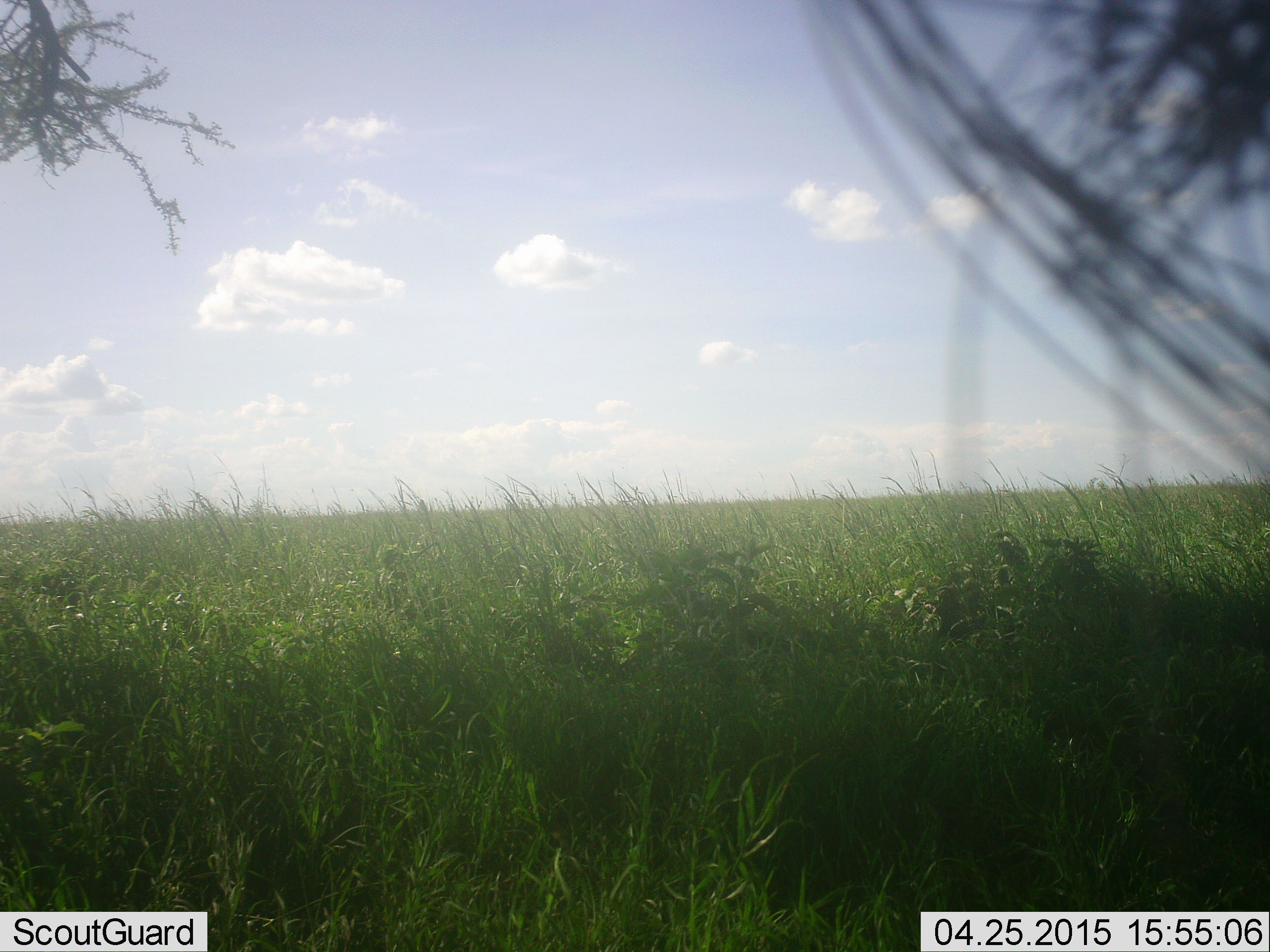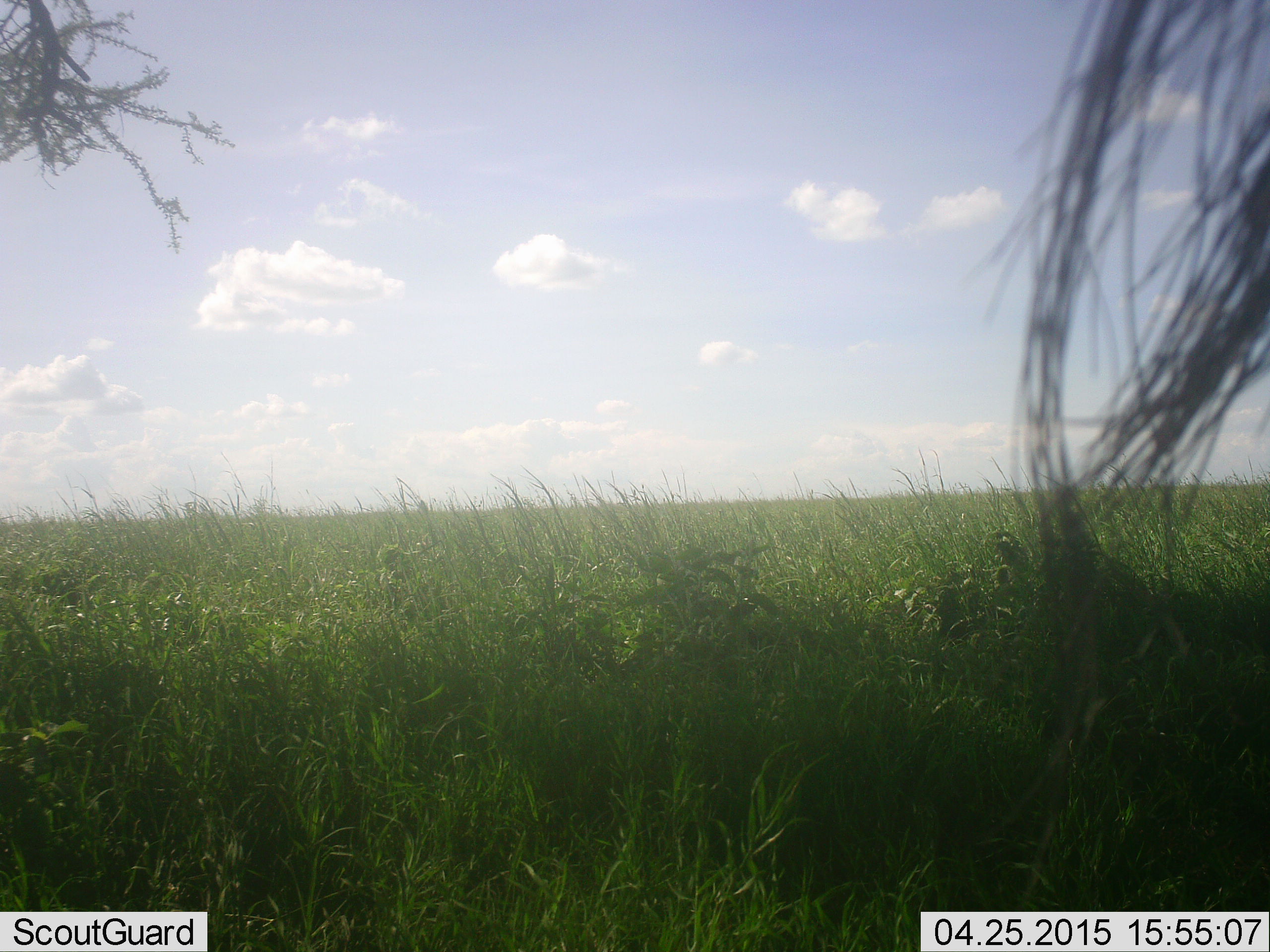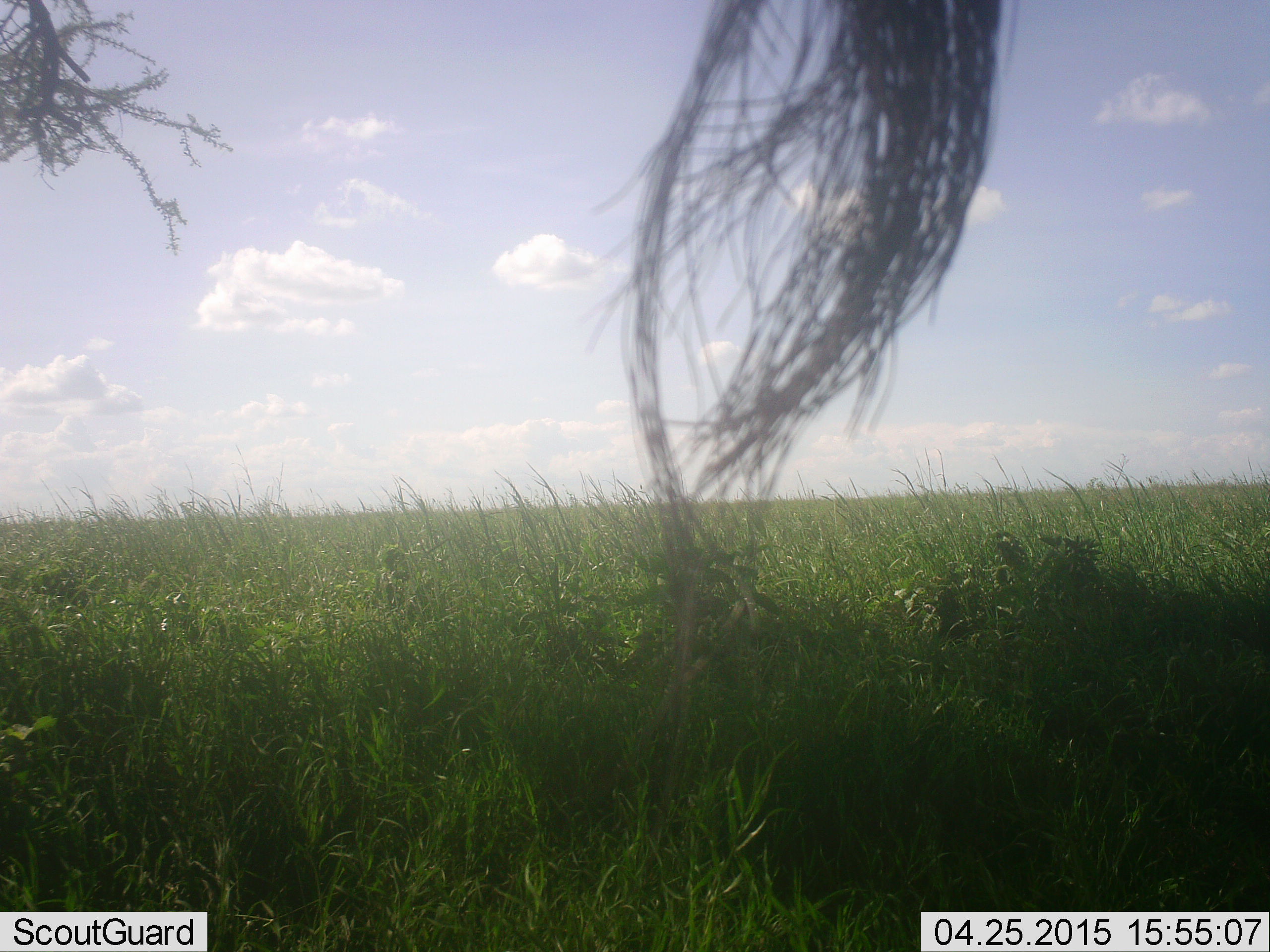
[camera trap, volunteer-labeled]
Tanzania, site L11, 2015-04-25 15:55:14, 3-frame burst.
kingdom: Animalia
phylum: Chordata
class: Mammalia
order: Artiodactyla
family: Bovidae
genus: Connochaetes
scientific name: Connochaetes taurinus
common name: blue wildebeest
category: wildebeest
Wildebeest (blue wildebeest) (Connochaetes taurinus), count 1. Behavior (volunteer vote fractions): standing 89%, resting 0%, moving 11%, interacting 0%. Young present (vote fraction): 0%. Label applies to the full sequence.